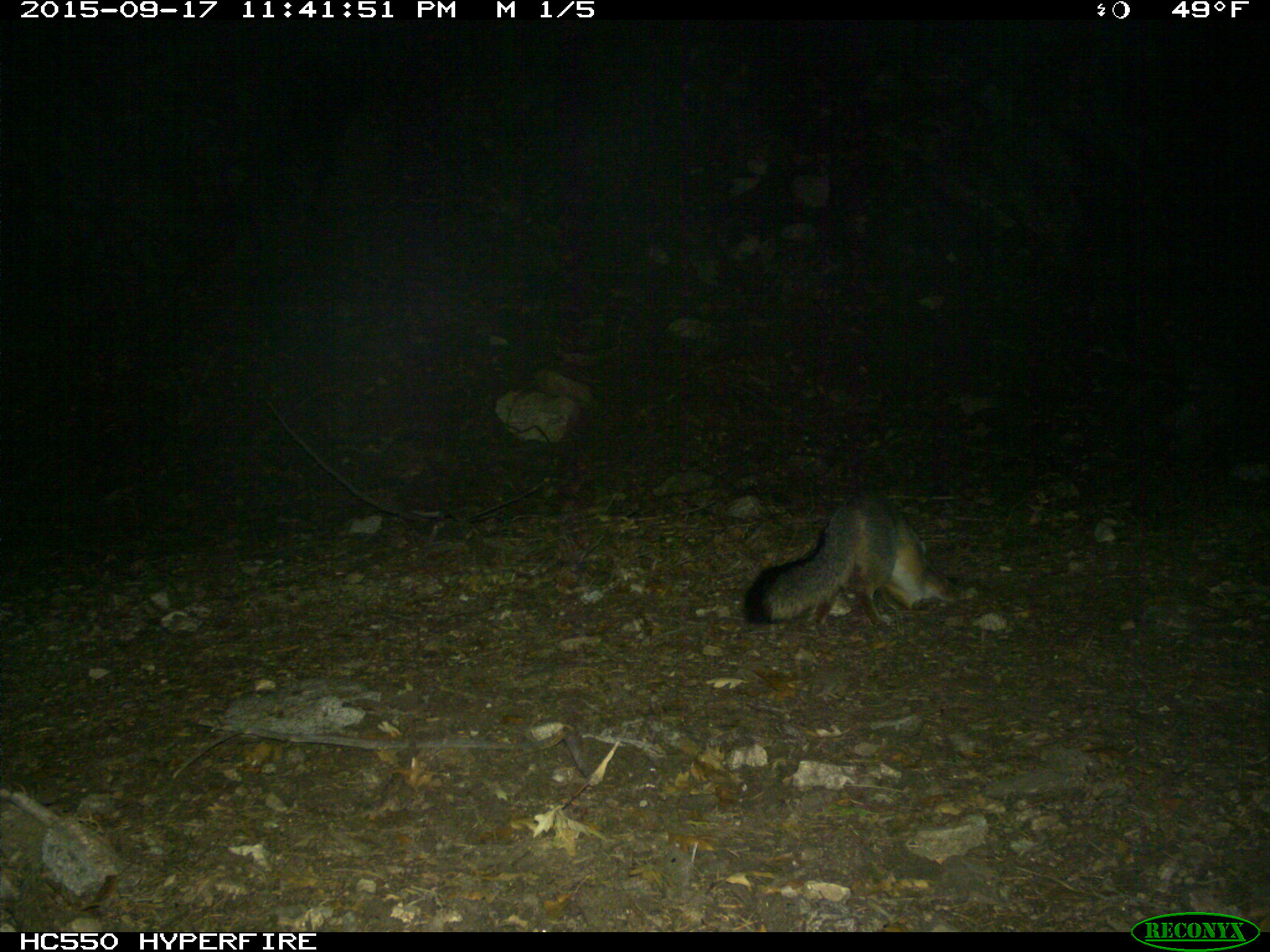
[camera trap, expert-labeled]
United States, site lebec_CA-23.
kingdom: Animalia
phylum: Chordata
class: Mammalia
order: Carnivora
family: Canidae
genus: Urocyon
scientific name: Urocyon cinereoargenteus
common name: gray fox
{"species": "Urocyon cinereoargenteus (gray fox)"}